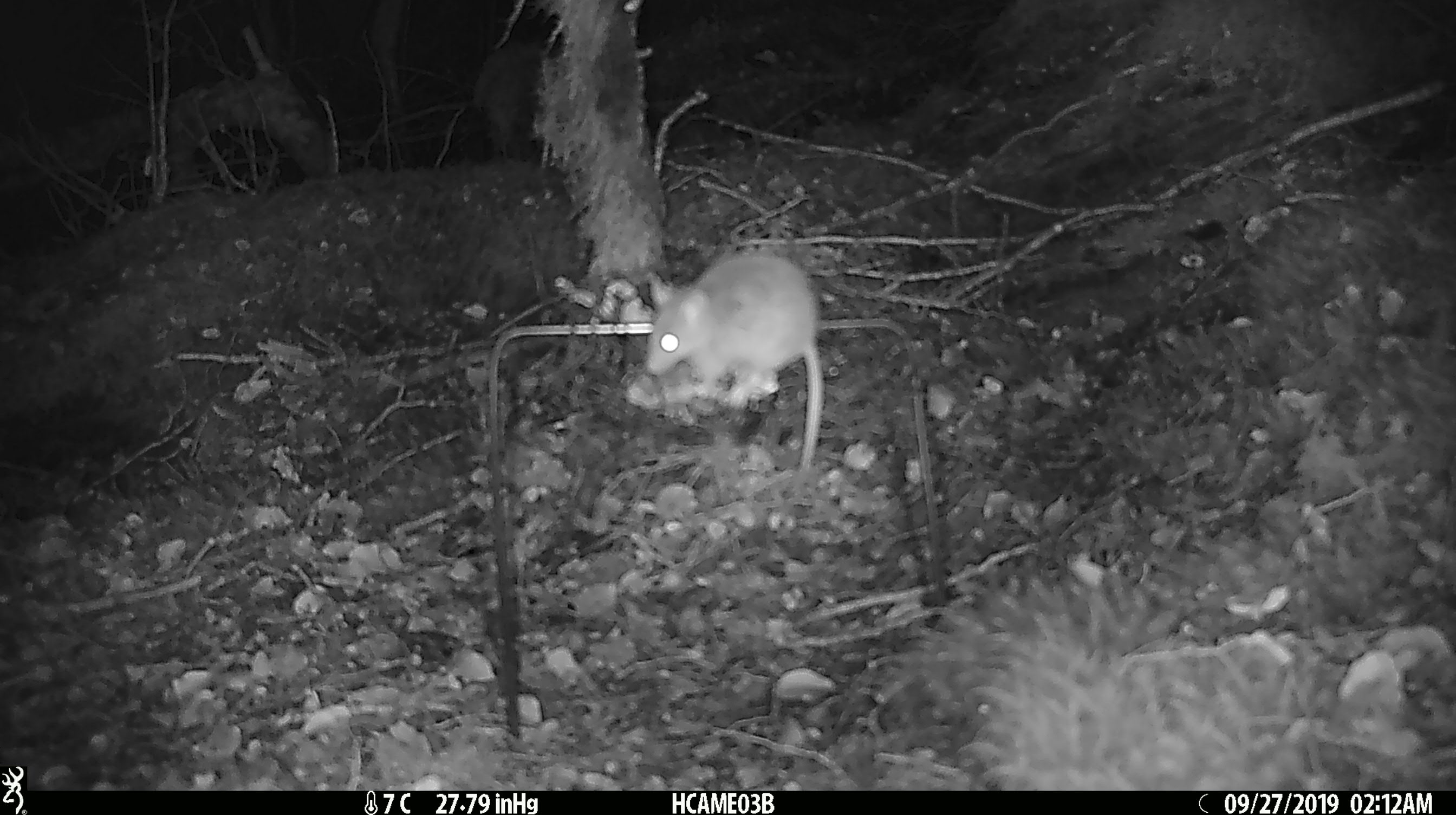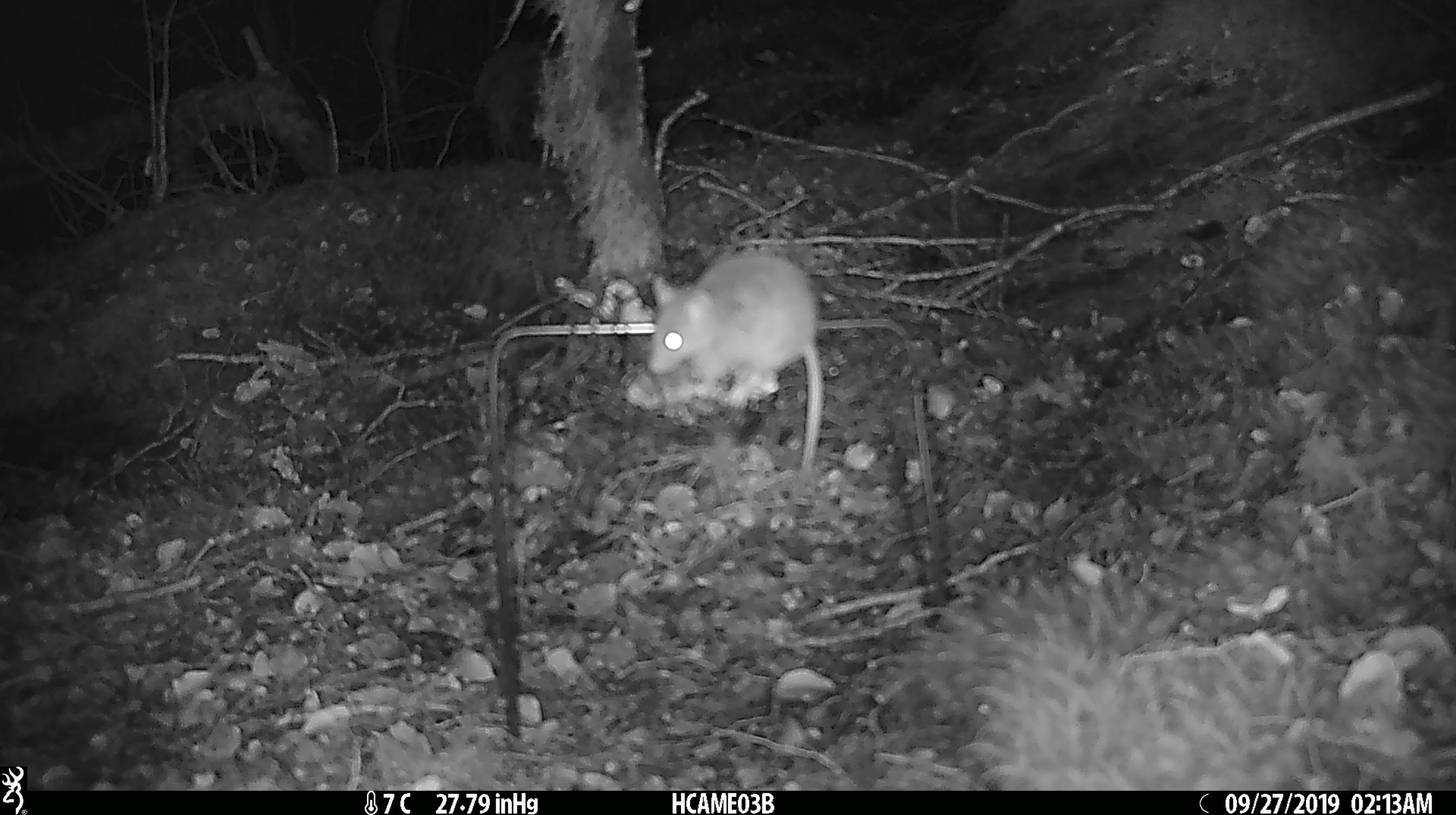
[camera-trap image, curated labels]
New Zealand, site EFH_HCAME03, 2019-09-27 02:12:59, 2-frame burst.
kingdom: Animalia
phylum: Chordata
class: Mammalia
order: Rodentia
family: Muridae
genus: Mus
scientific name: Mus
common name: mouse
Mouse (Mus).